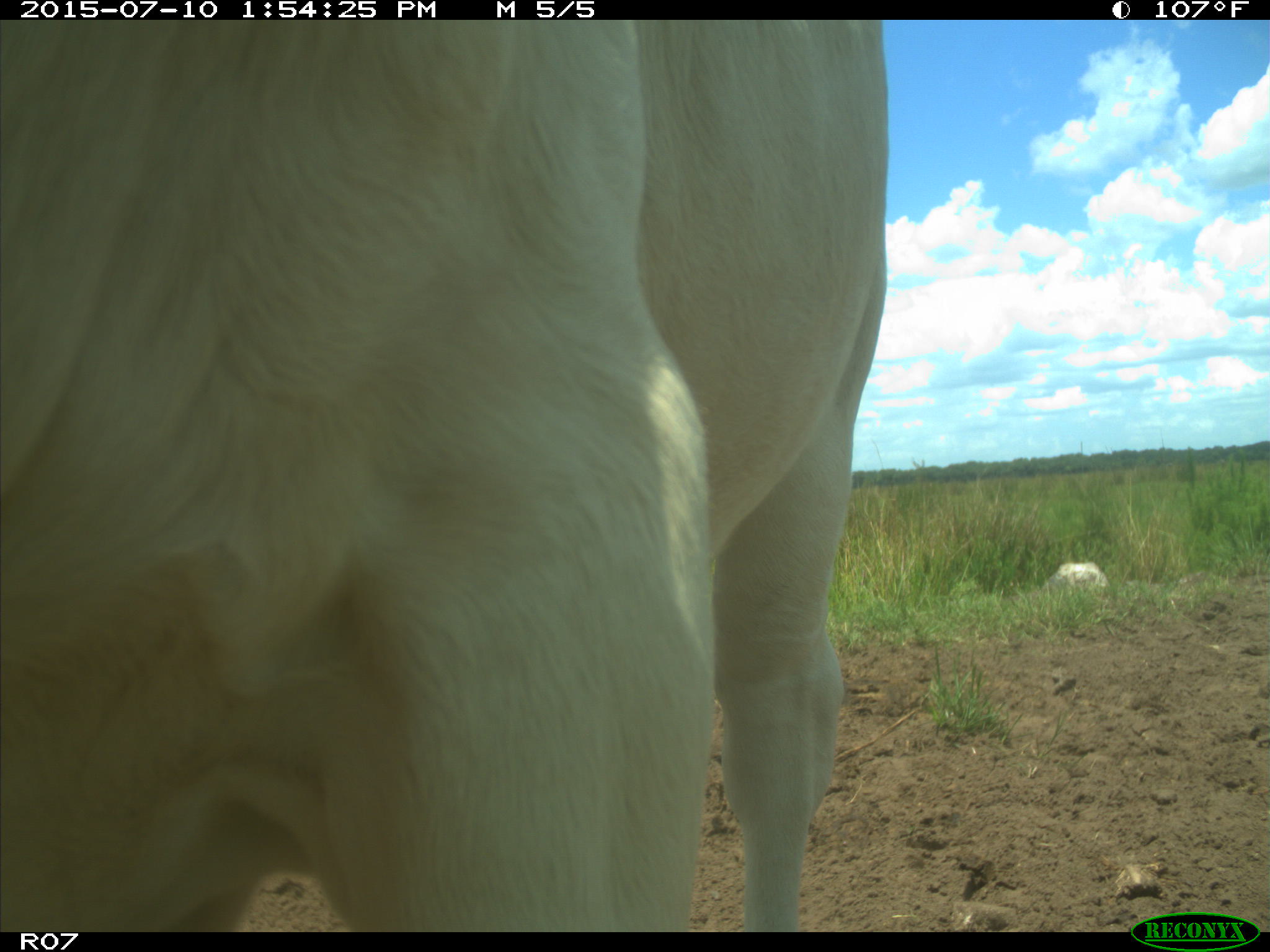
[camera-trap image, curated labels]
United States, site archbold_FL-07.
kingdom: Animalia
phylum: Chordata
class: Mammalia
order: Artiodactyla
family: Bovidae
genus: Bos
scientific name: Bos taurus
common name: domestic cow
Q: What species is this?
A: Bos taurus (domestic cow).